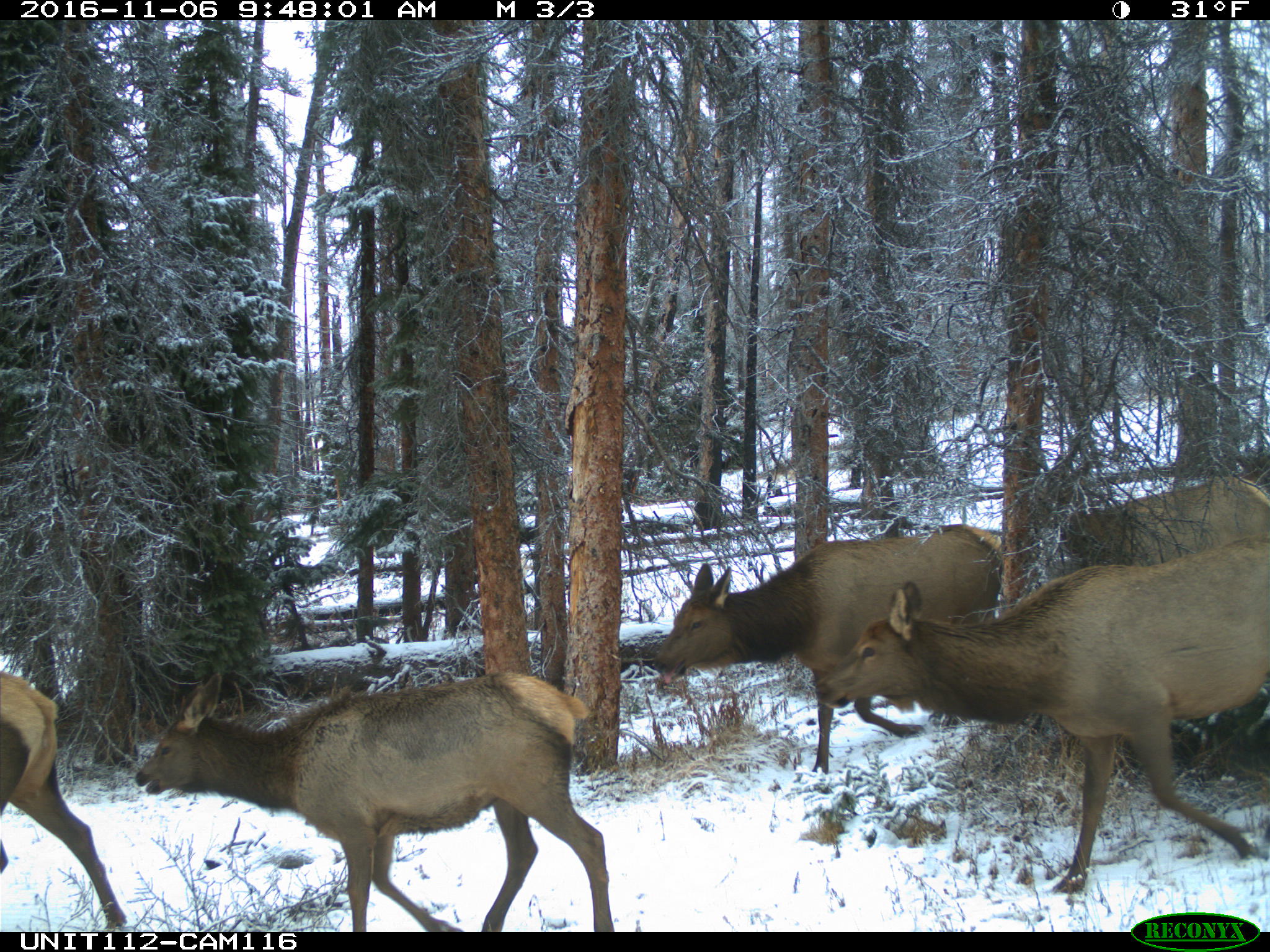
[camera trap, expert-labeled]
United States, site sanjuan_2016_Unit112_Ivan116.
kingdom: Animalia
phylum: Chordata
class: Mammalia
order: Artiodactyla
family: Cervidae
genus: Cervus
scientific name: Cervus elaphus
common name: red deer